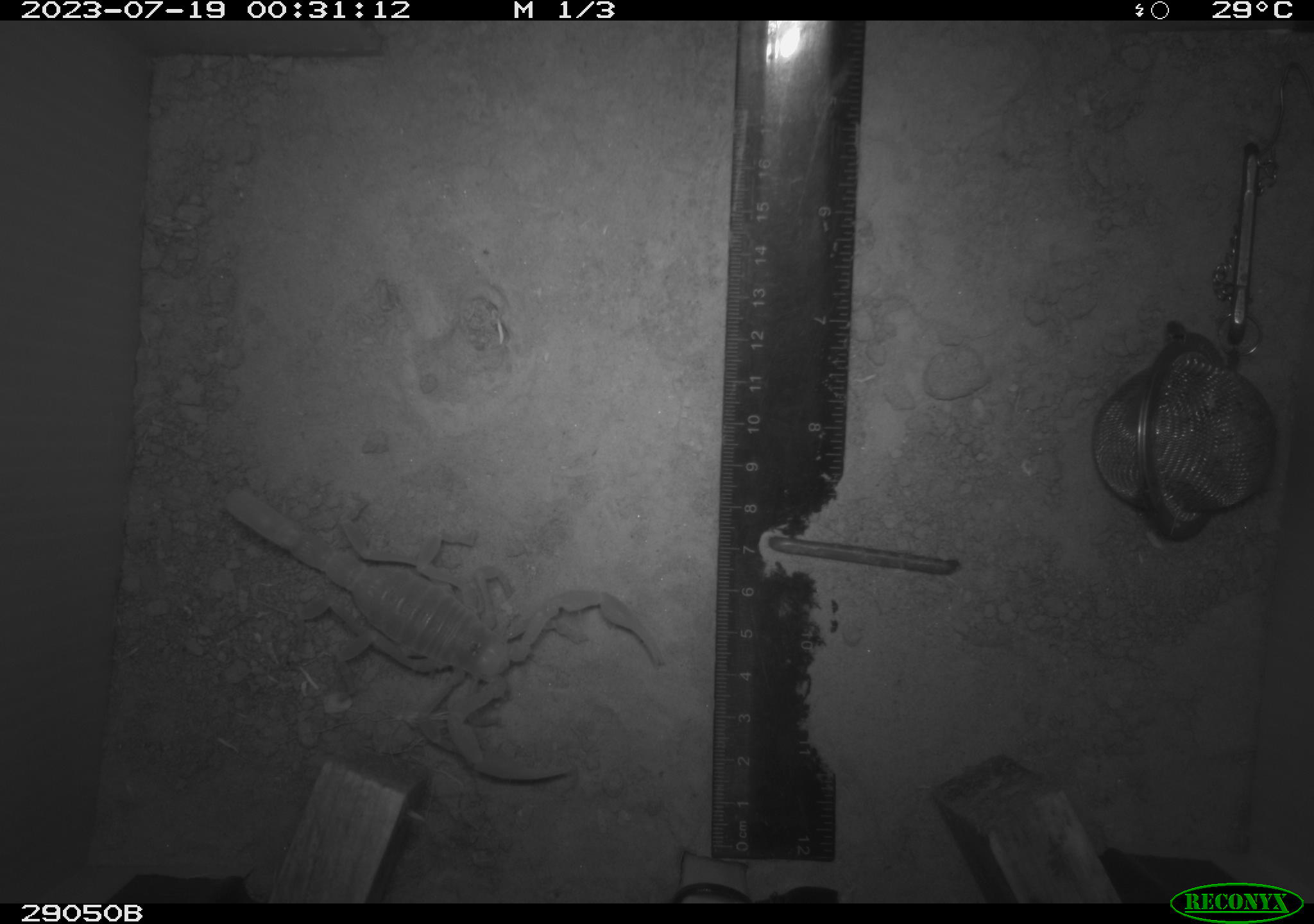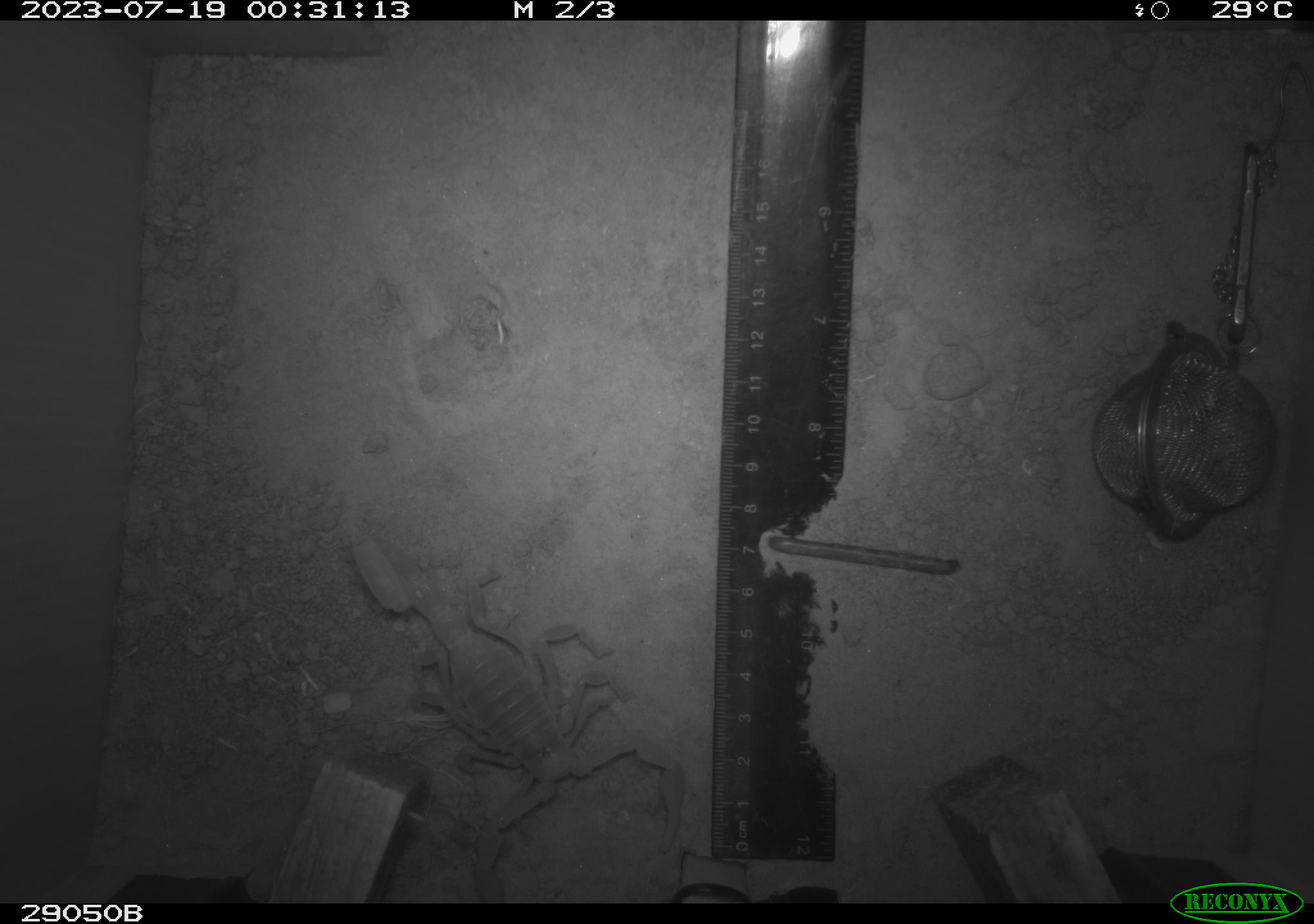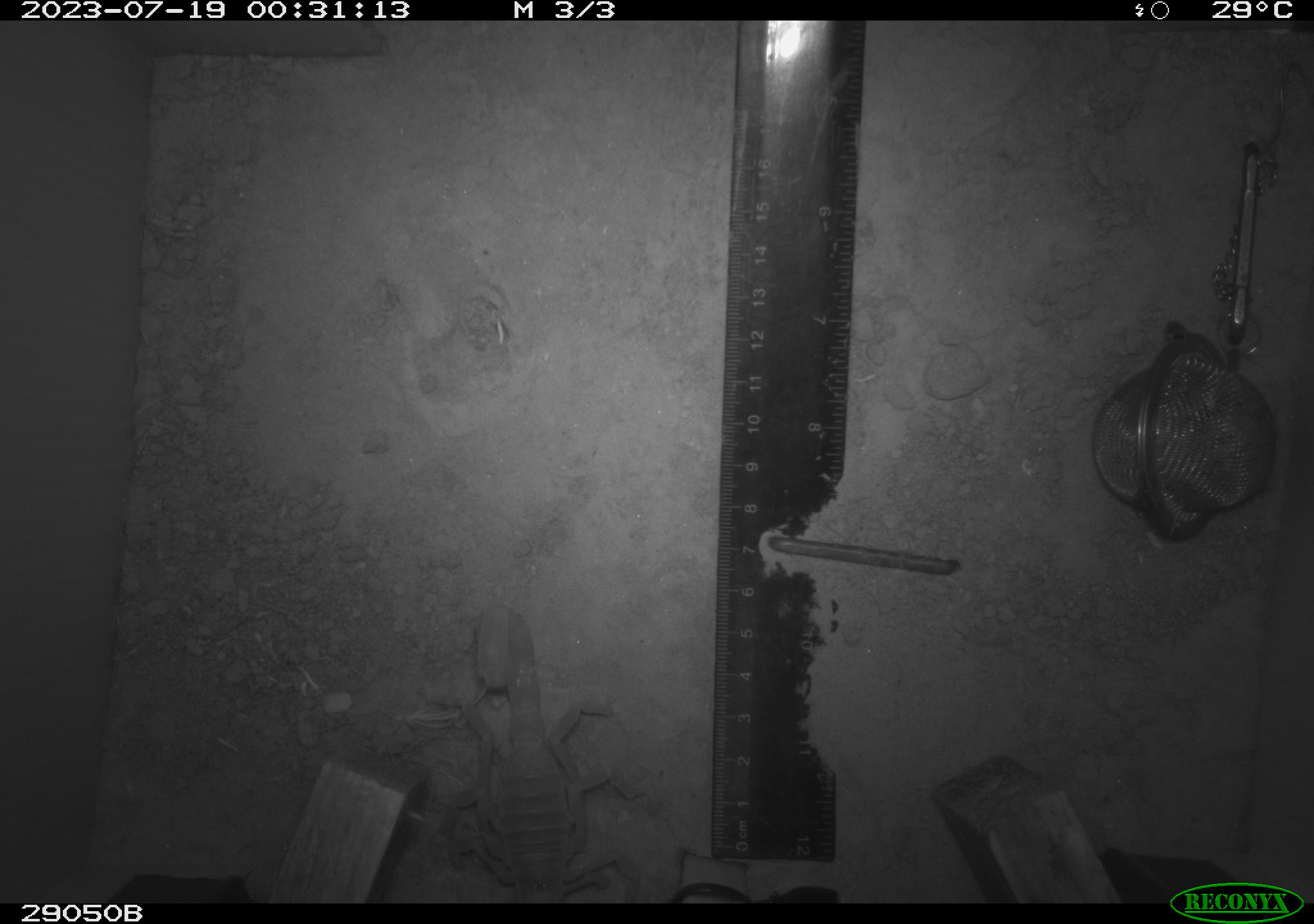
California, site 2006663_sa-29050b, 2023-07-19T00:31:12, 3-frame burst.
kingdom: Animalia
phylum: Arthropoda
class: Insecta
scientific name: Insecta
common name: insect